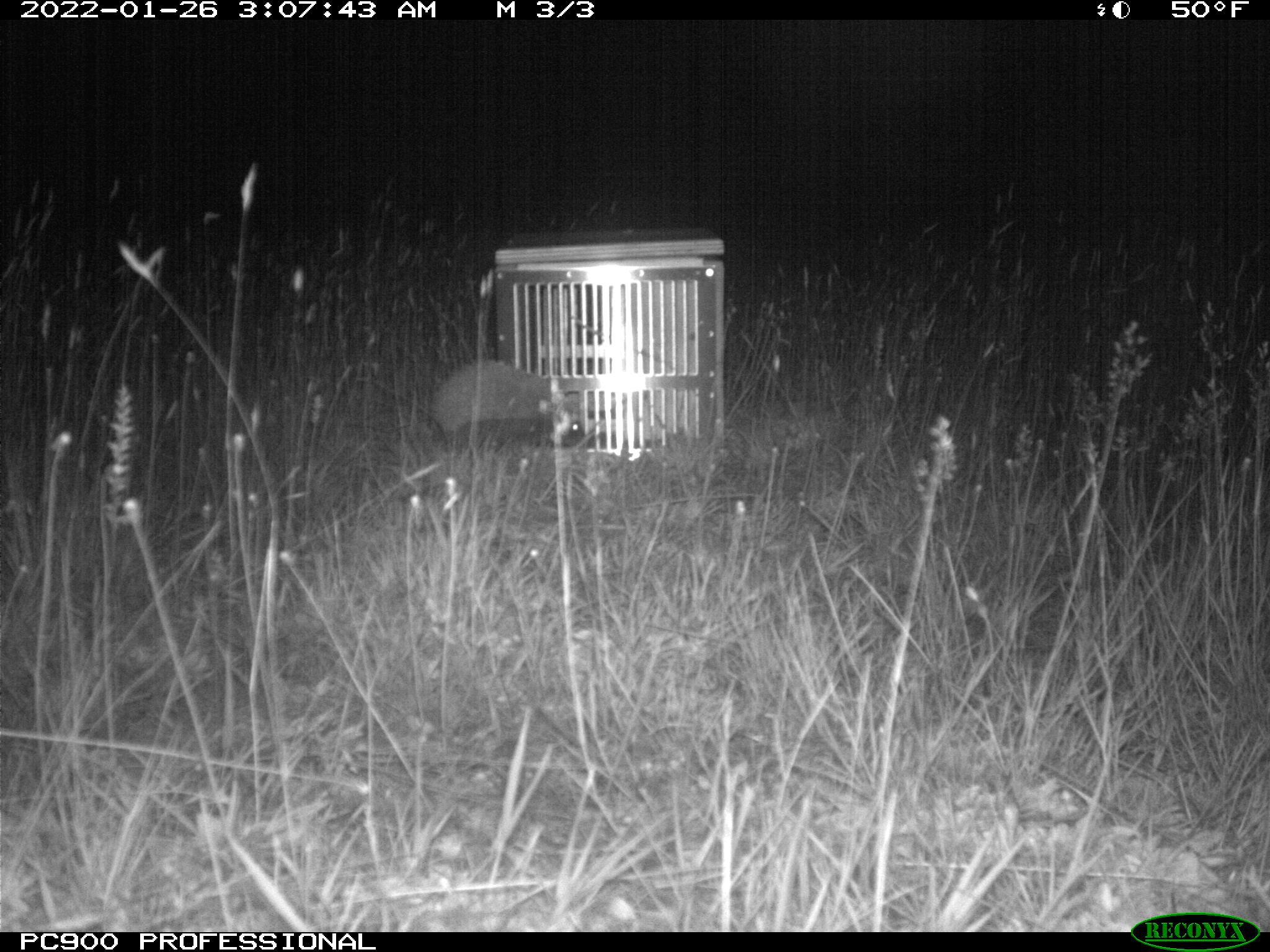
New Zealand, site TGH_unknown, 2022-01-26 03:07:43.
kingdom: Animalia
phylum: Chordata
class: Mammalia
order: Eulipotyphla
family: Erinaceidae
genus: Erinaceus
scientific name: Erinaceus europaeus europaeus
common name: european hedgehog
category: hedgehog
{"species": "hedgehog (european hedgehog) (Erinaceus europaeus europaeus)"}